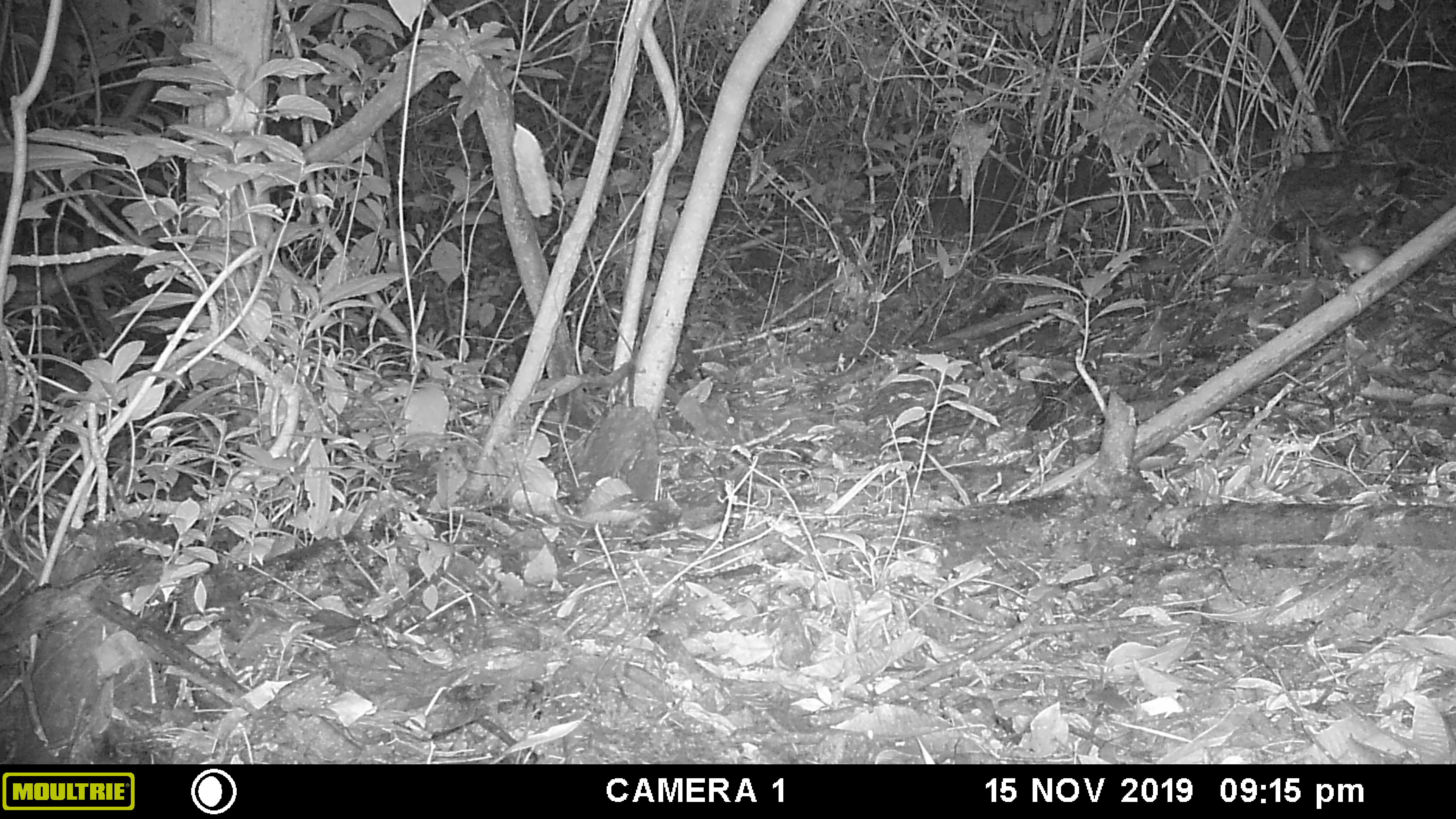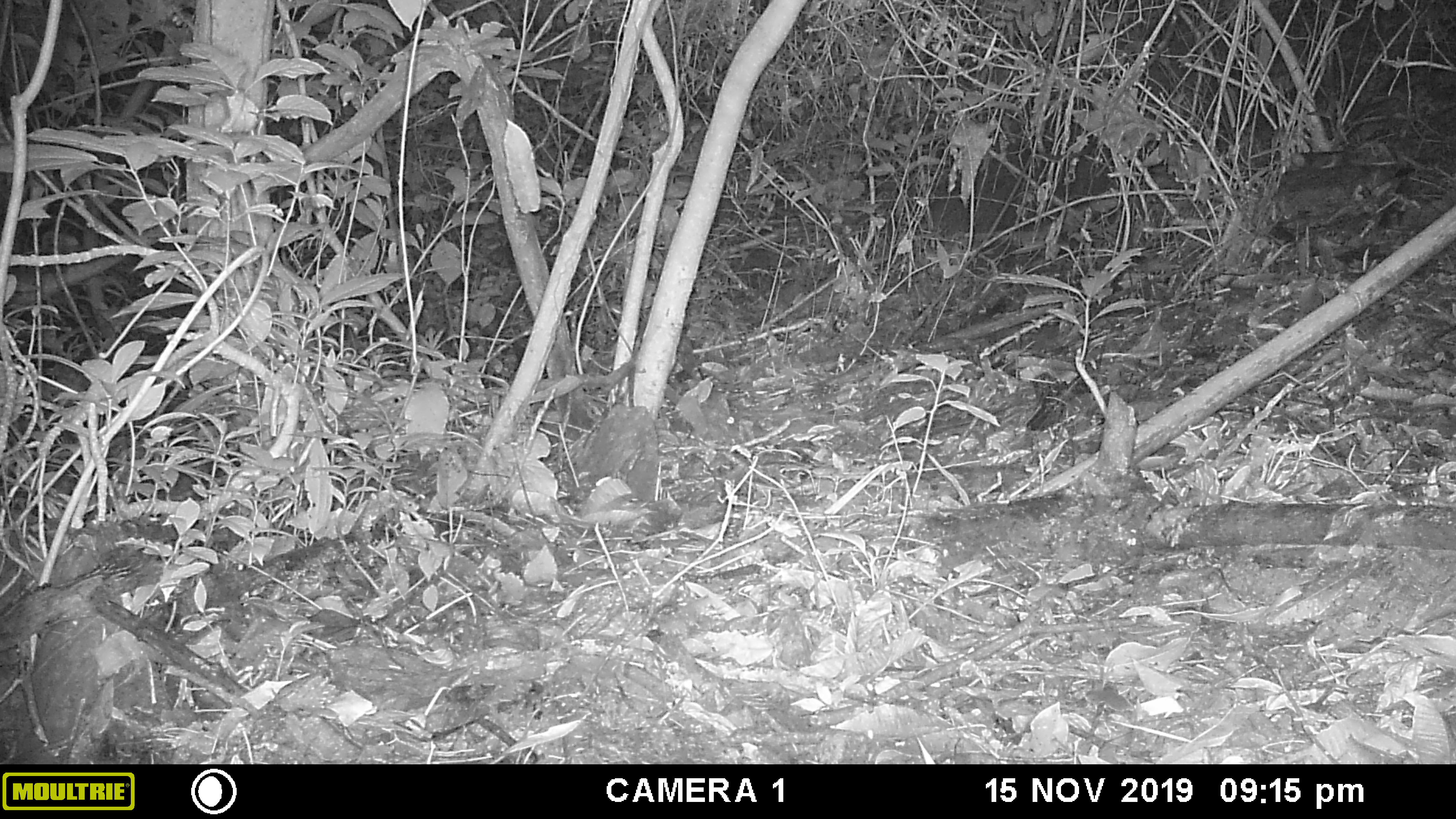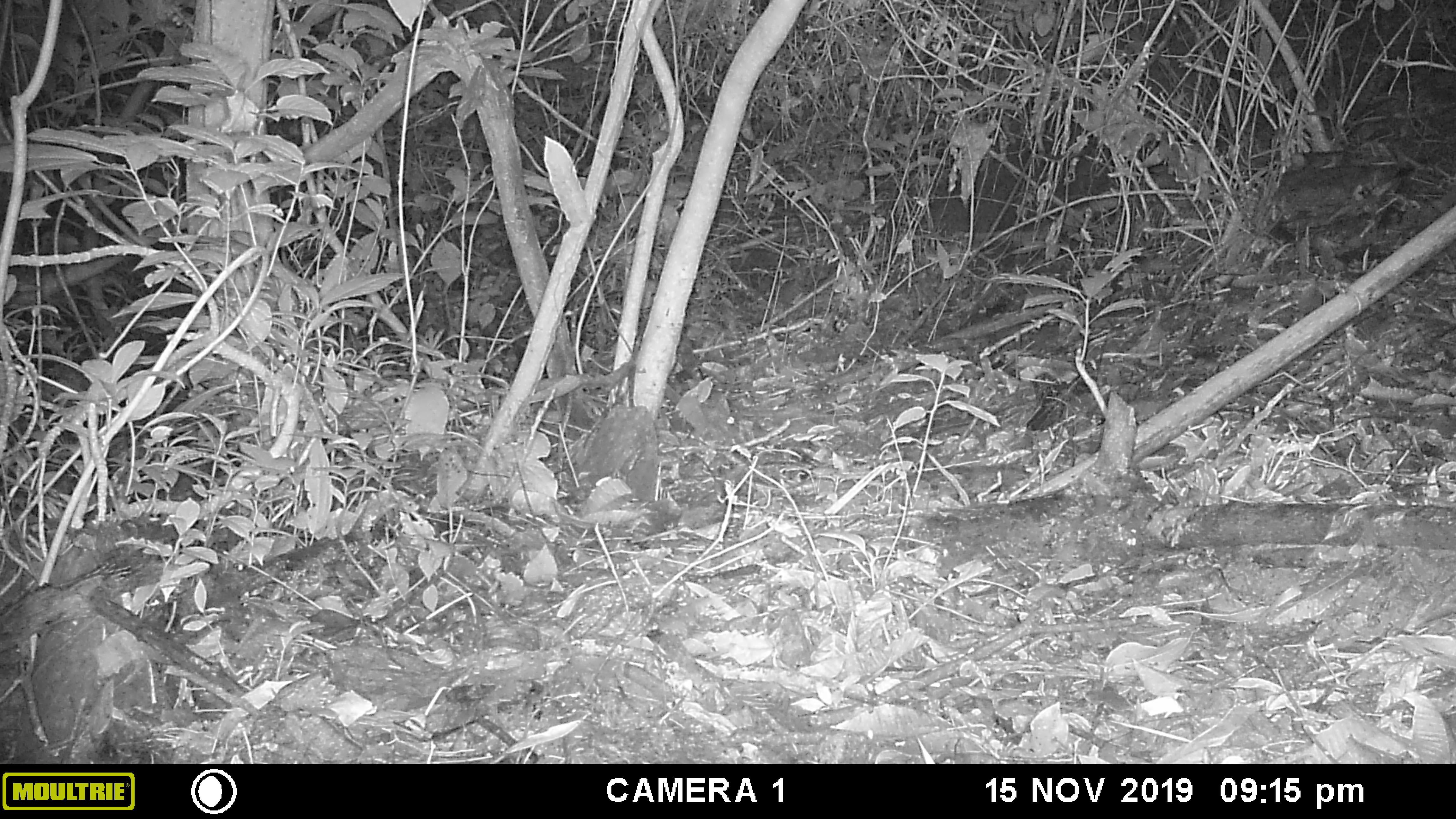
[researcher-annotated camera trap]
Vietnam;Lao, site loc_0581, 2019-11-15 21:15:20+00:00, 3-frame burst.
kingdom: Animalia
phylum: Chordata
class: Mammalia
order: Rodentia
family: Muridae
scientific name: Muridae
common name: old-world mice and rats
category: unidentified murid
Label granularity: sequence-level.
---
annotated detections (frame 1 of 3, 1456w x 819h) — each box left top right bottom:
unidentified murid: 1337 246 1384 280